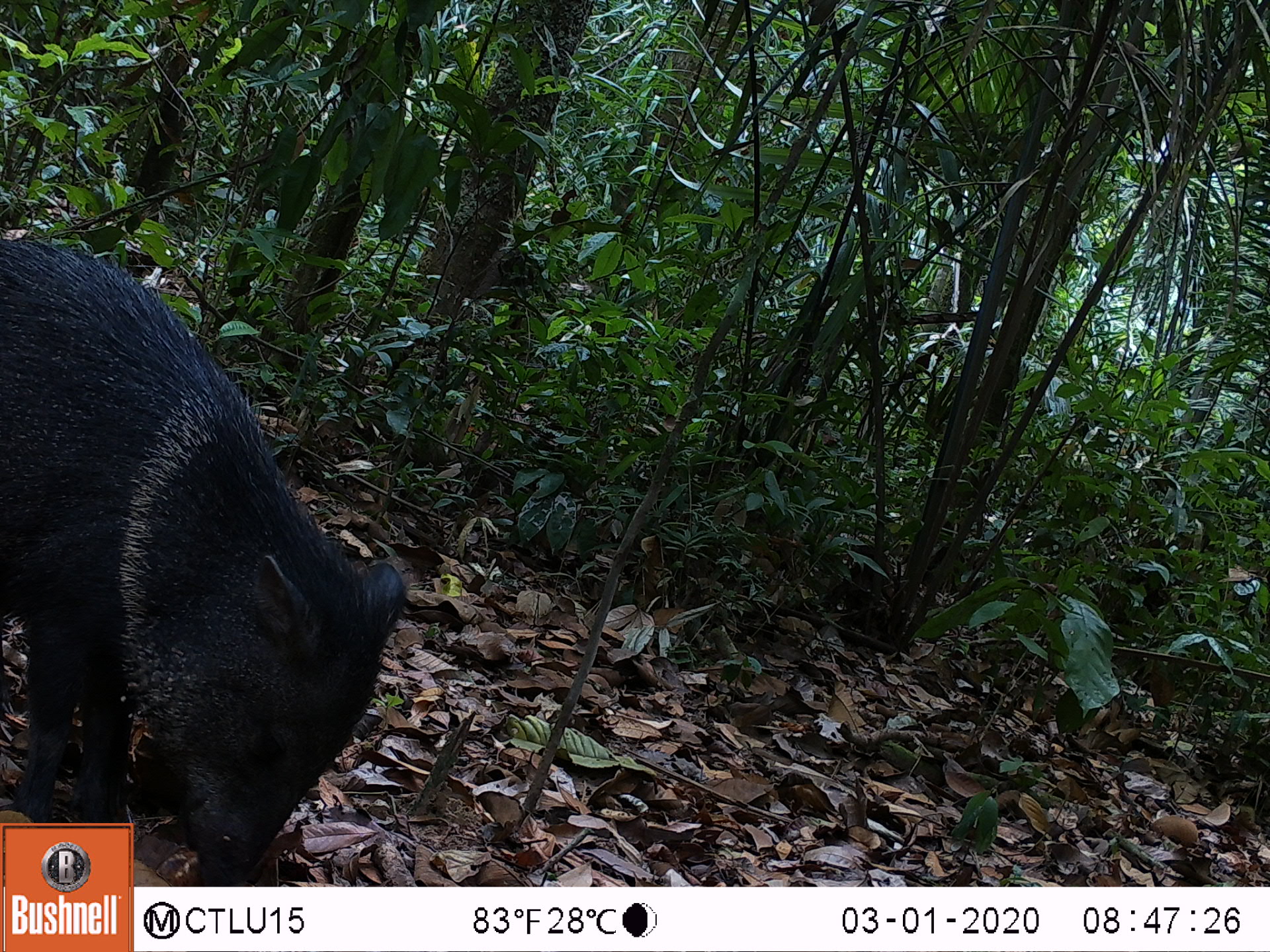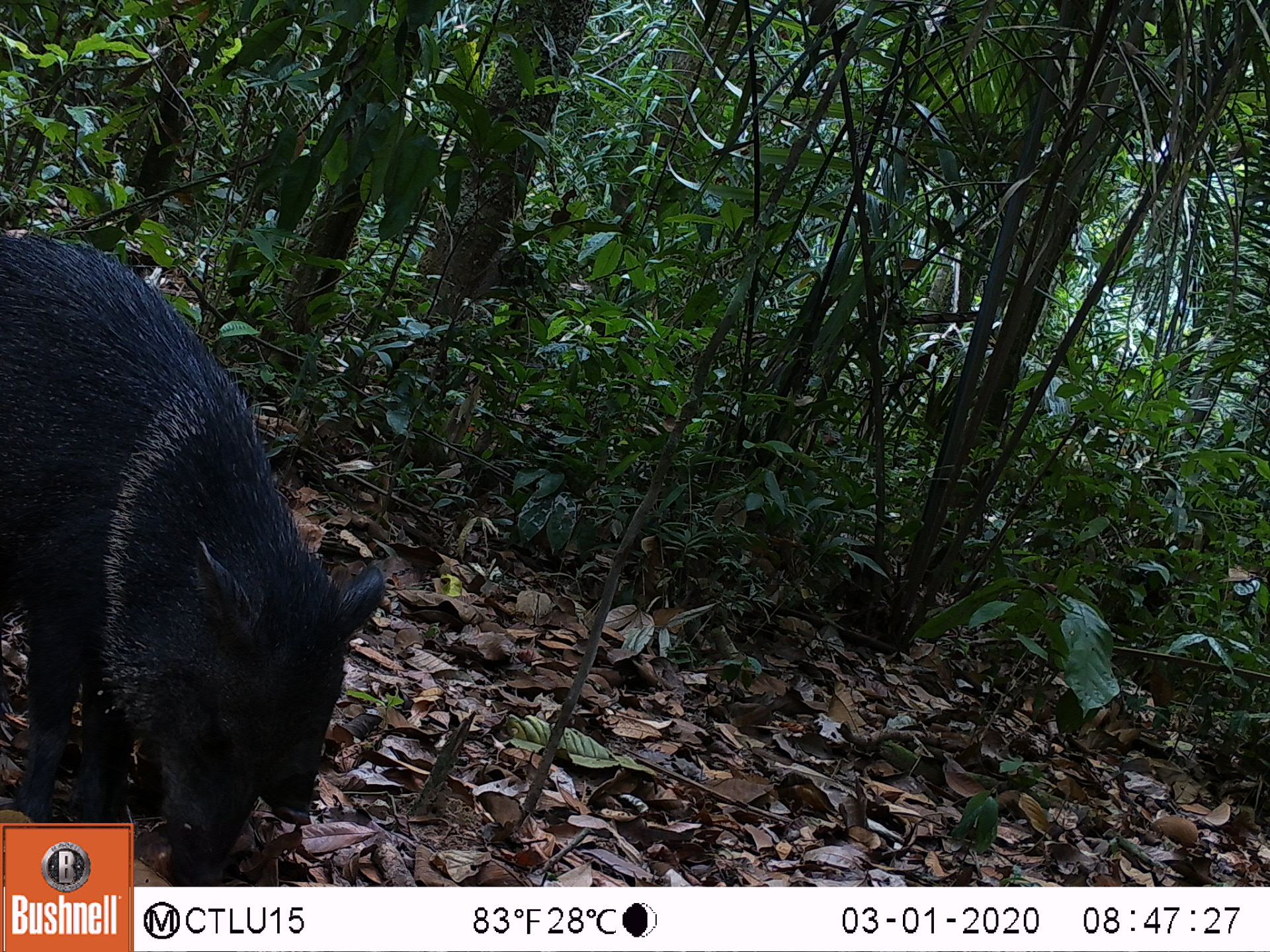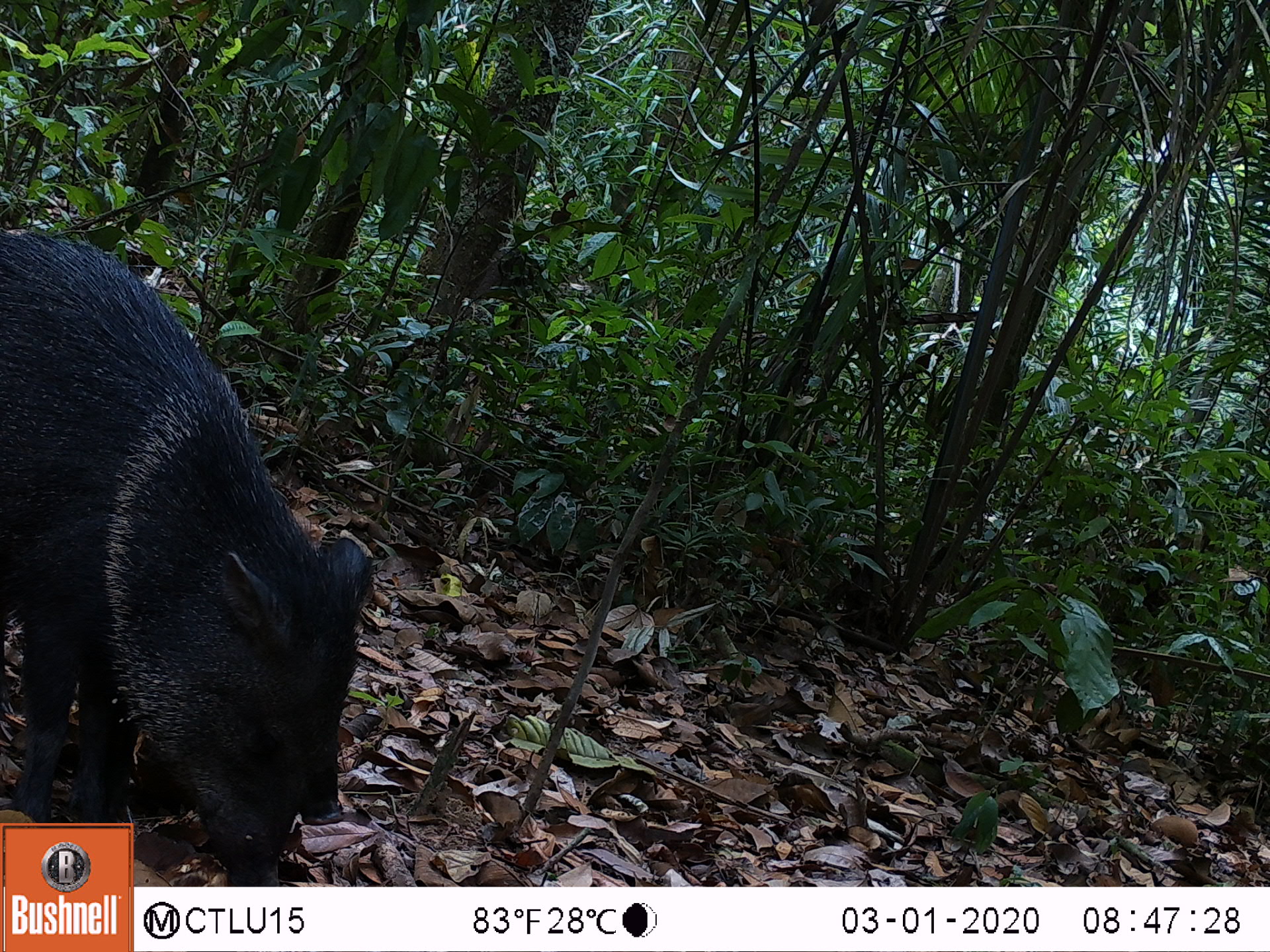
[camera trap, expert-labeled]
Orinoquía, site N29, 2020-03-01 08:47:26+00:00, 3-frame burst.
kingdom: Animalia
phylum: Chordata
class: Mammalia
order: Artiodactyla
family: Tayassuidae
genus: Pecari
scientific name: Pecari tajacu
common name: collared peccary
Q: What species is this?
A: Collared peccary (Pecari tajacu).